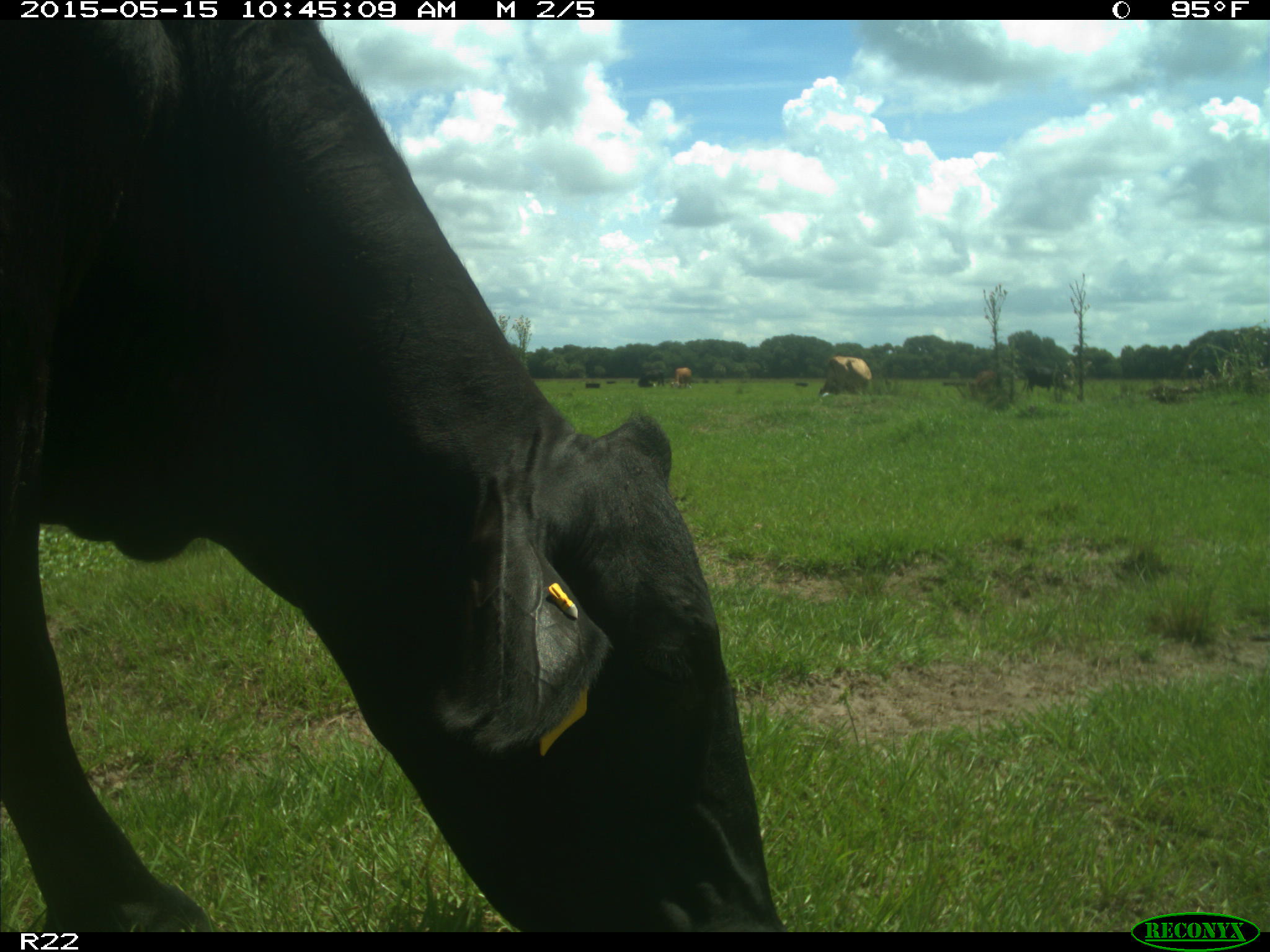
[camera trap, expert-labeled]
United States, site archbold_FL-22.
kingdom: Animalia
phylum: Chordata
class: Mammalia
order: Artiodactyla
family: Bovidae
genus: Bos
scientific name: Bos taurus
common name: domestic cow